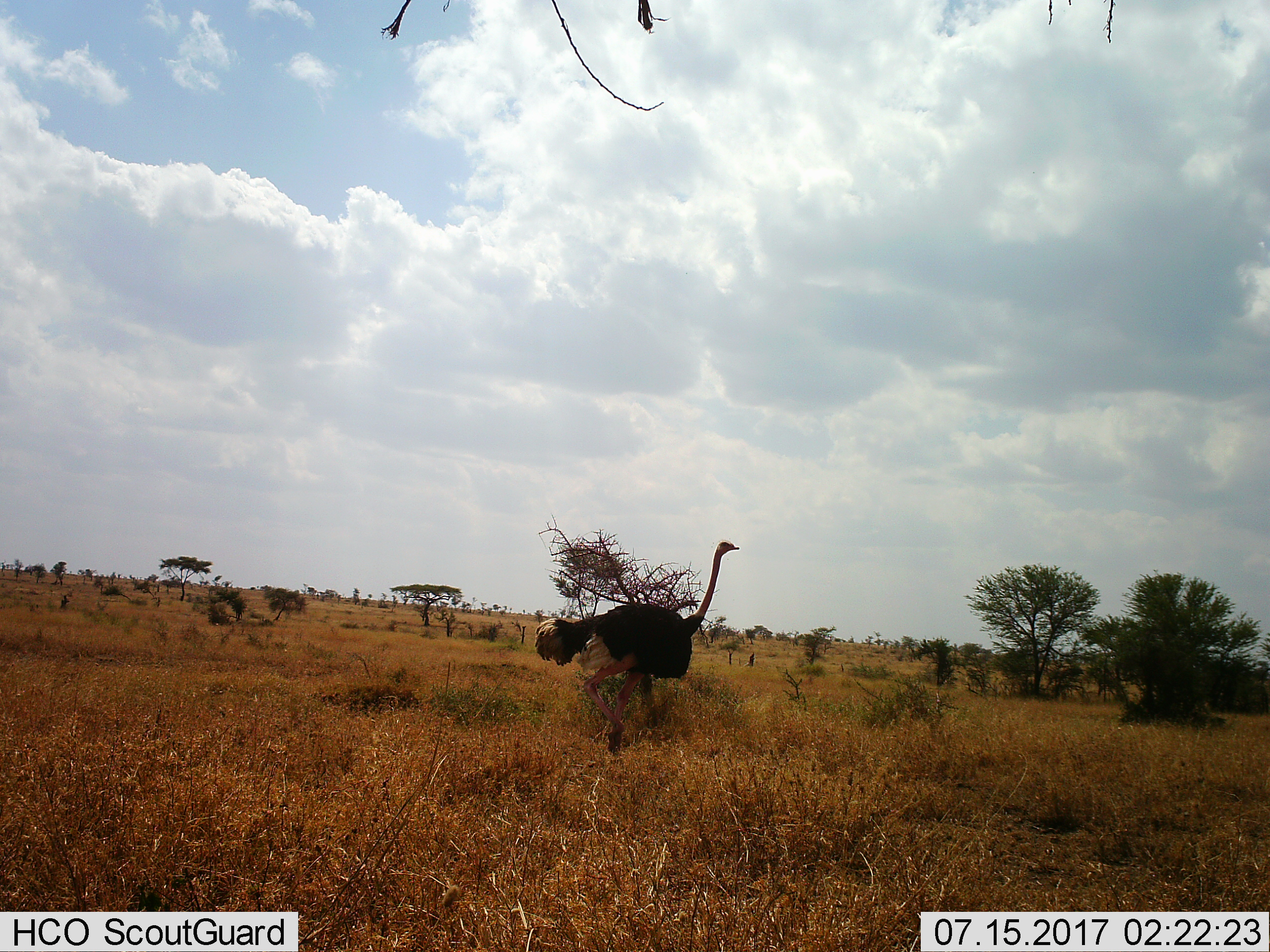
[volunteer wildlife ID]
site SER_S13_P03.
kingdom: Animalia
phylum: Chordata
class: Aves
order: Struthioniformes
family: Struthionidae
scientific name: Struthionidae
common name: ostrich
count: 1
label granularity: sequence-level